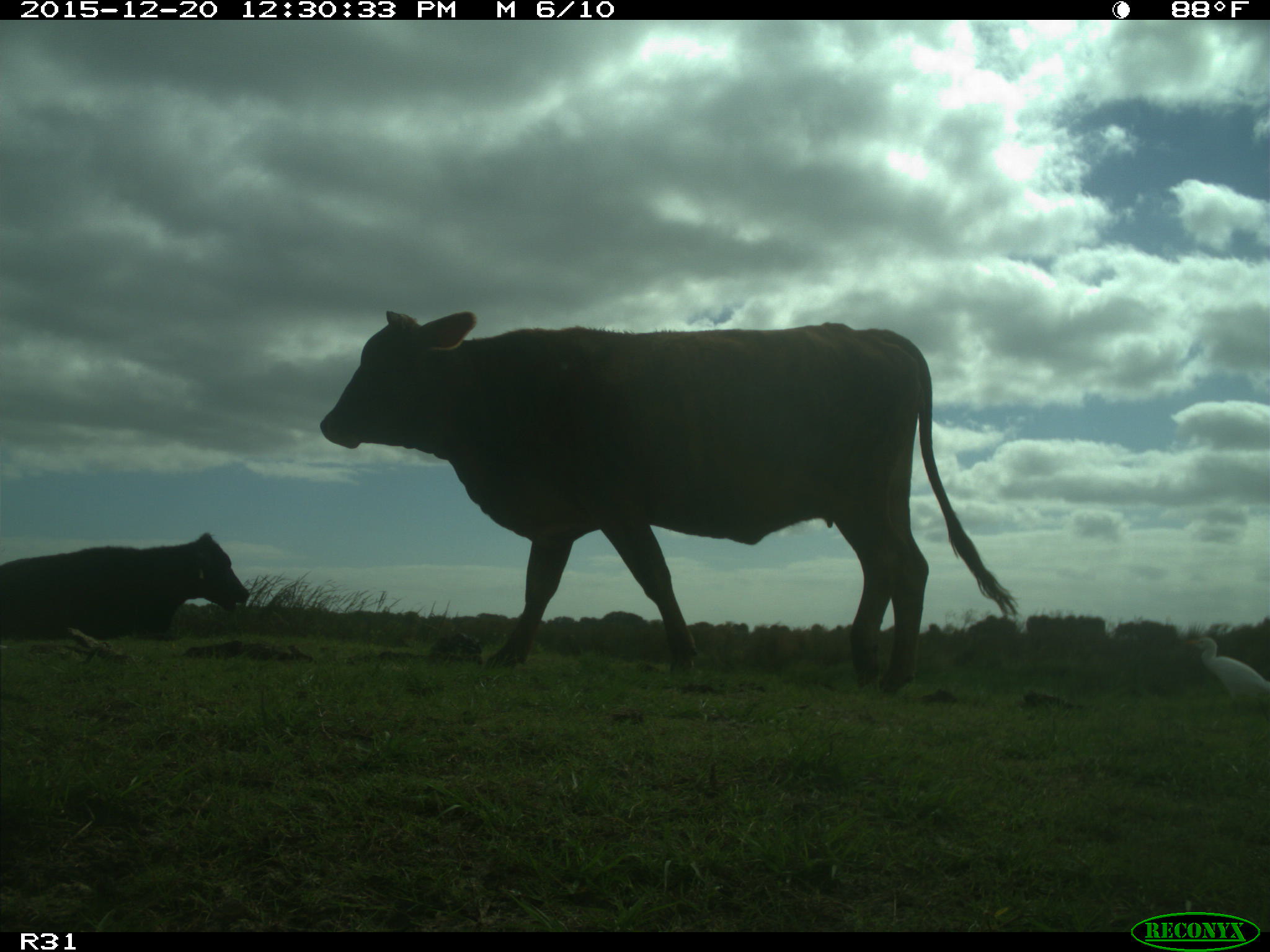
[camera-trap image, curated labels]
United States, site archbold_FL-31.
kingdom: Animalia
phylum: Chordata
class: Mammalia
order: Artiodactyla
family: Bovidae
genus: Bos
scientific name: Bos taurus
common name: domestic cow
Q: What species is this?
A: Bos taurus (domestic cow).